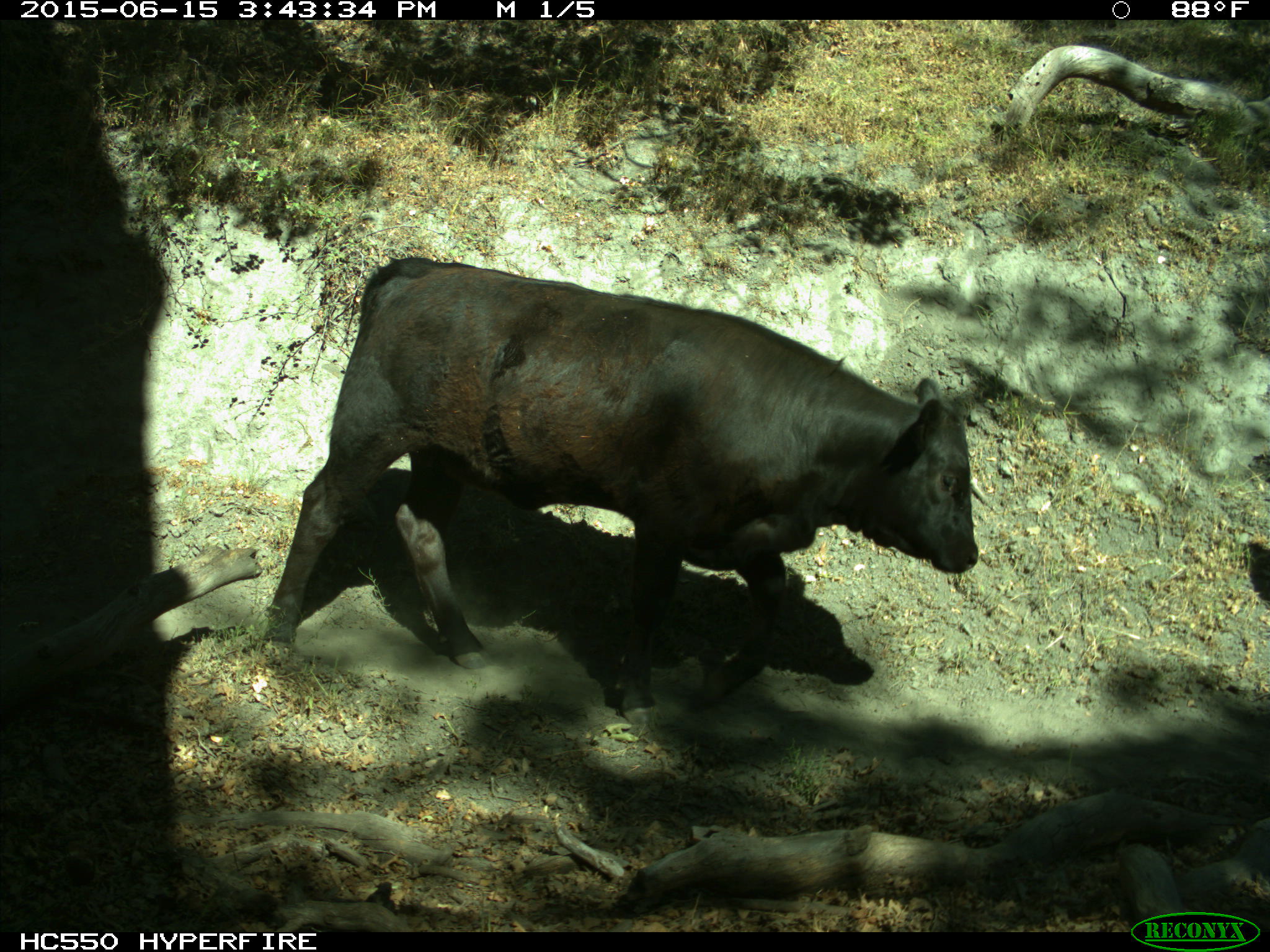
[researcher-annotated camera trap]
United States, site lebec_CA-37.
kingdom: Animalia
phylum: Chordata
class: Mammalia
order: Artiodactyla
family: Bovidae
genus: Bos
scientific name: Bos taurus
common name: domestic cow